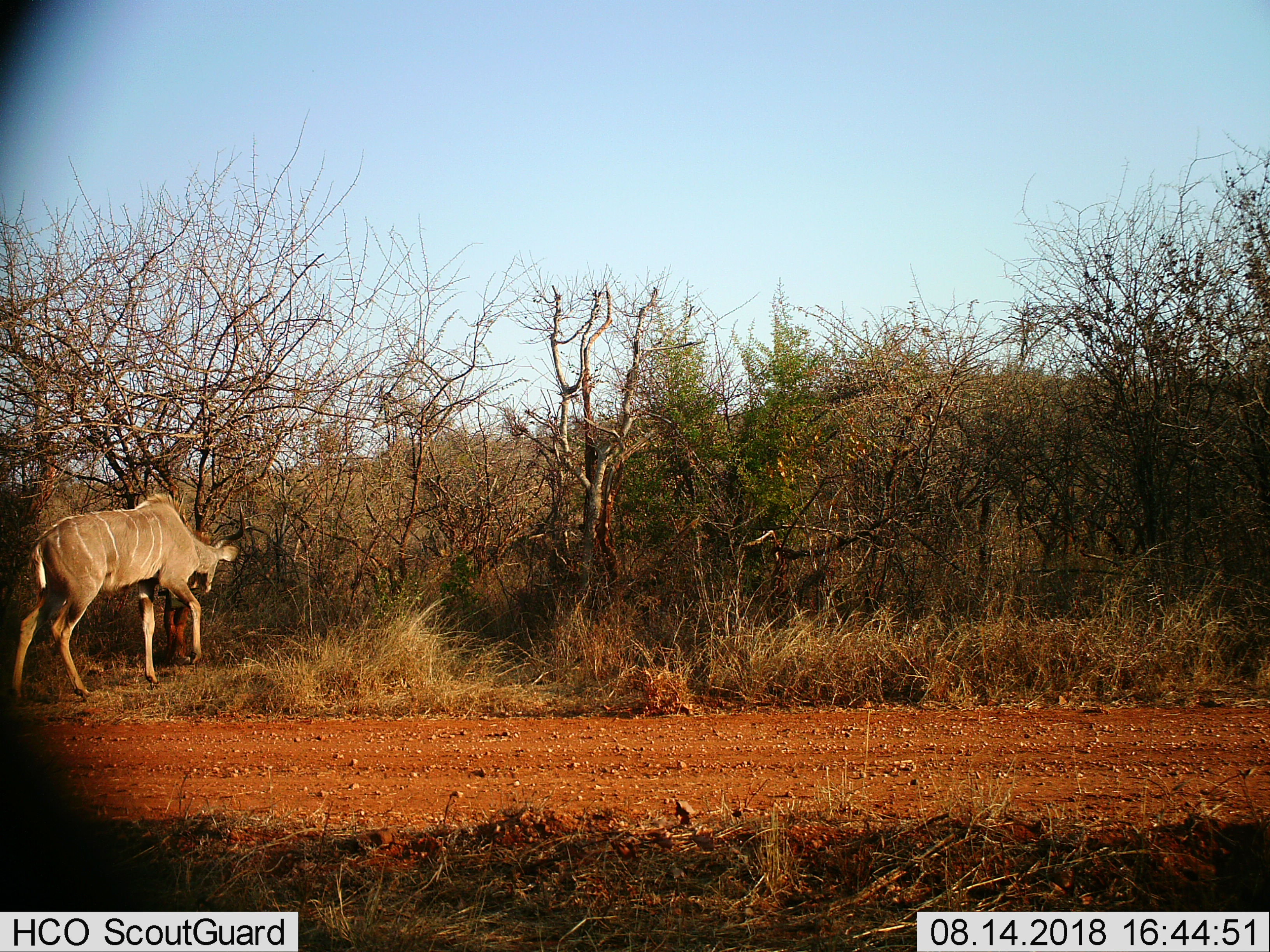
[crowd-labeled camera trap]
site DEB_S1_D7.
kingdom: Animalia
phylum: Chordata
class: Mammalia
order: Artiodactyla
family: Bovidae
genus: Tragelaphus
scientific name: Tragelaphus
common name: kudu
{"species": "kudu (Tragelaphus)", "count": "1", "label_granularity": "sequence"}